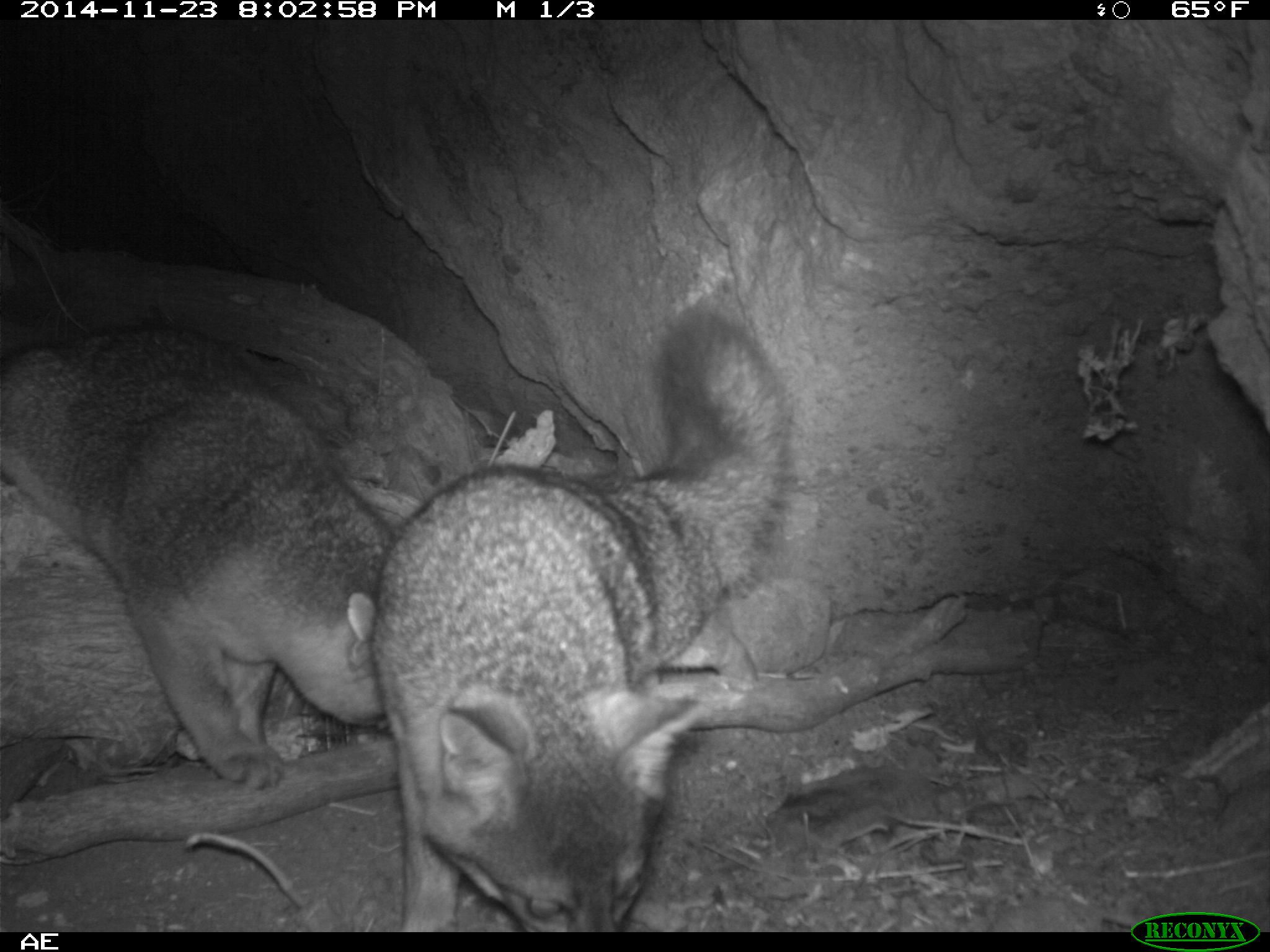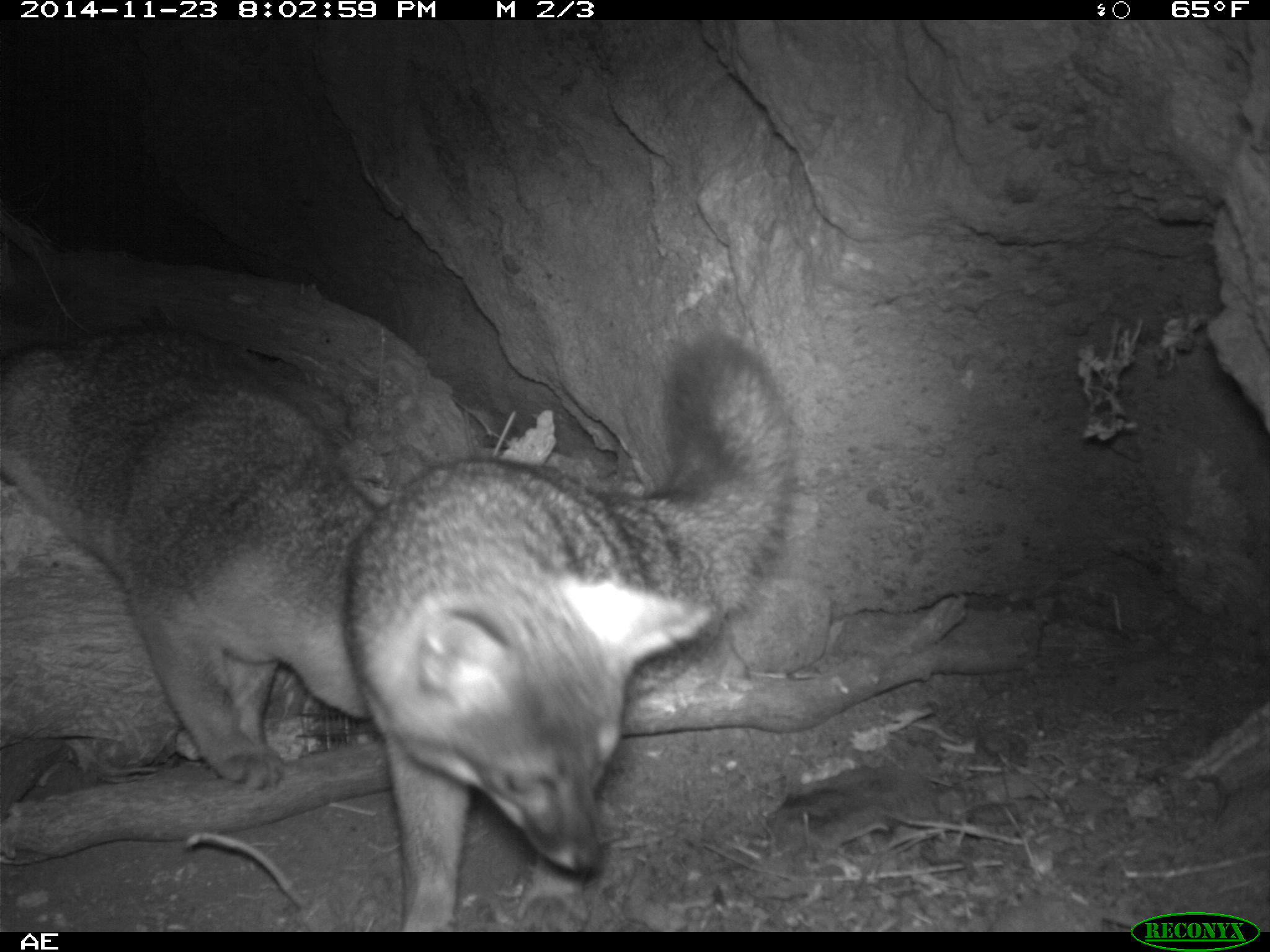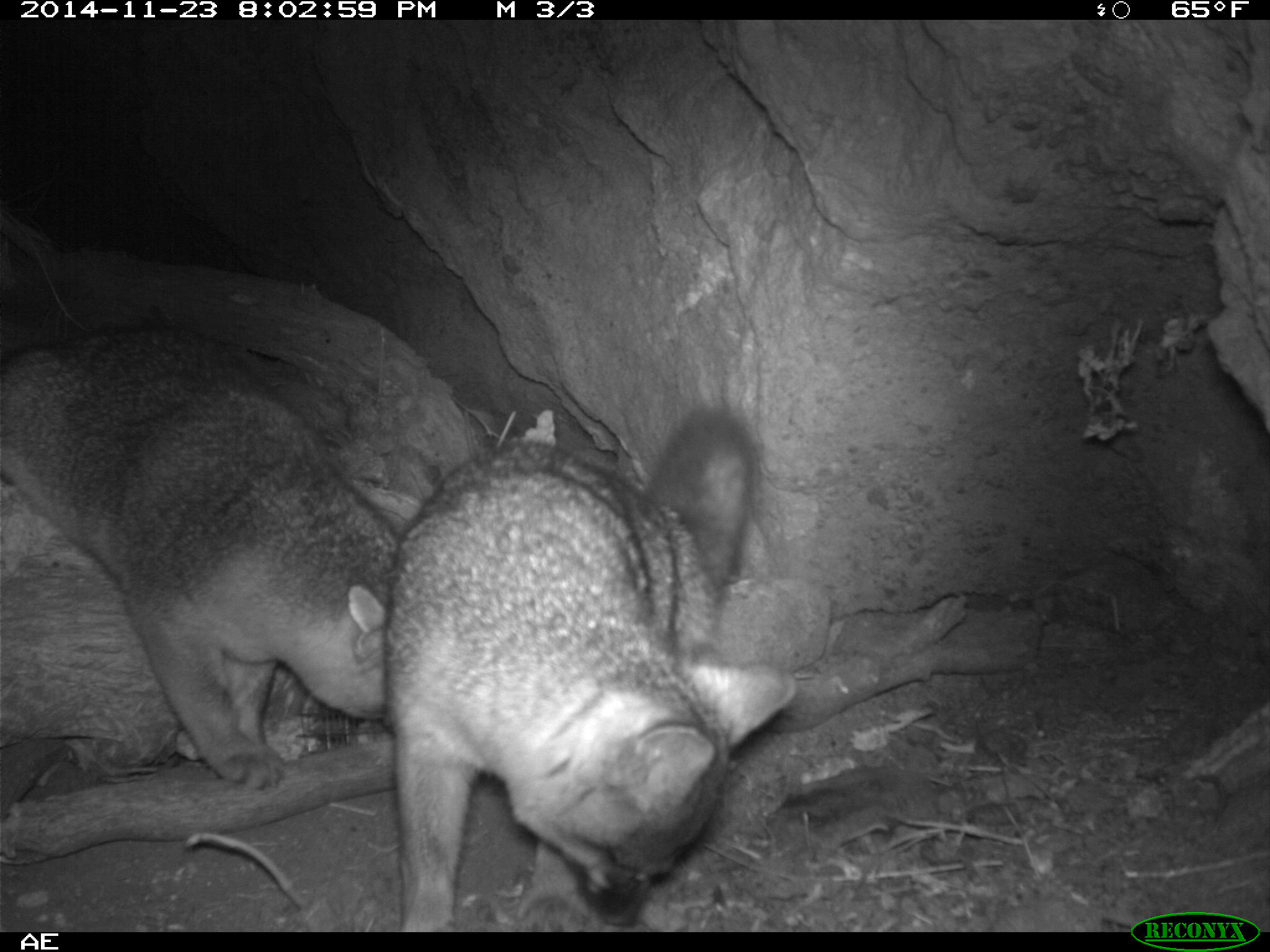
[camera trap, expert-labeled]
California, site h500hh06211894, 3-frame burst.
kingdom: Animalia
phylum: Chordata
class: Mammalia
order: Carnivora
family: Canidae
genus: Urocyon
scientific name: Urocyon littoralis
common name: island fox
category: fox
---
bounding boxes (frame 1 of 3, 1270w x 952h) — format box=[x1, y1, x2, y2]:
fox: box=[370, 309, 787, 932]; box=[0, 324, 392, 790]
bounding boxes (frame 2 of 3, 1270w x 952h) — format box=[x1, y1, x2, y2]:
fox: box=[344, 328, 797, 932]; box=[0, 325, 377, 789]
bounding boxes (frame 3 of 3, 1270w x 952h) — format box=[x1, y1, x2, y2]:
fox: box=[384, 404, 799, 933]; box=[0, 323, 400, 788]